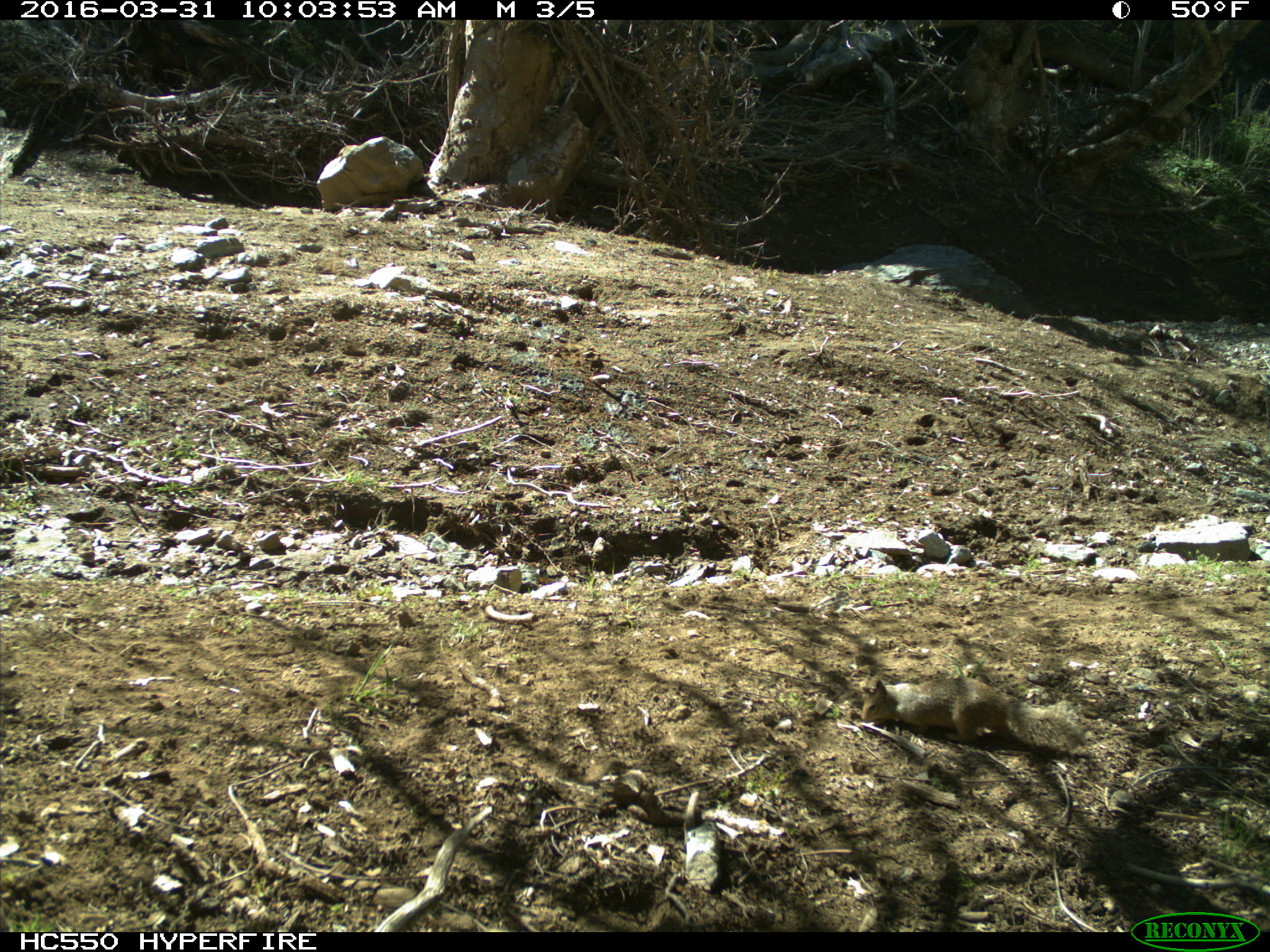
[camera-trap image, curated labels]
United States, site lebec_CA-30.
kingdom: Animalia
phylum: Chordata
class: Mammalia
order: Rodentia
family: Sciuridae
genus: Otospermophilus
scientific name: Otospermophilus beecheyi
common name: california ground squirrel